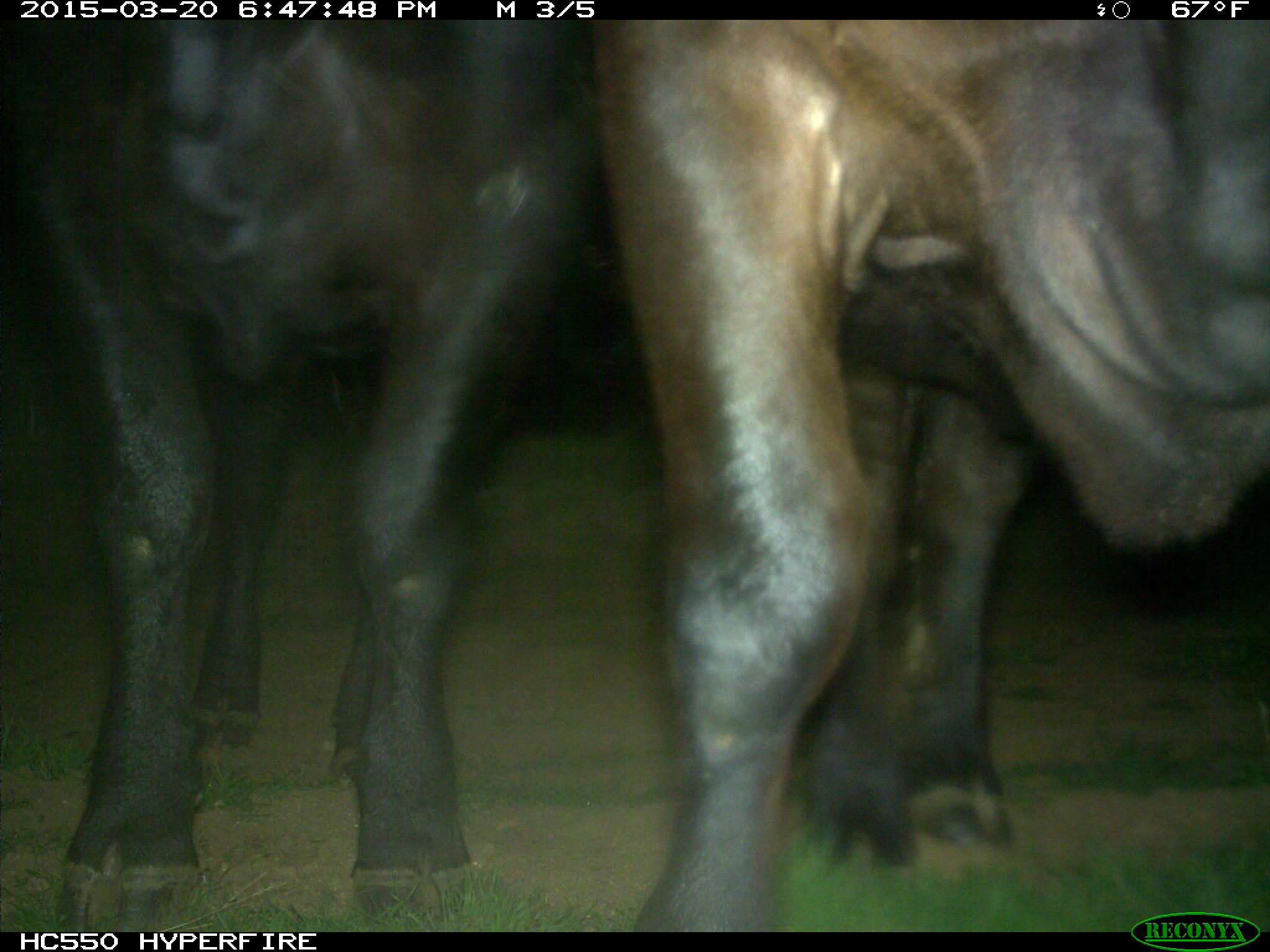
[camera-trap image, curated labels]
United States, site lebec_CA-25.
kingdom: Animalia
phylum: Chordata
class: Mammalia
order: Artiodactyla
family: Bovidae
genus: Bos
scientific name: Bos taurus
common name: domestic cow